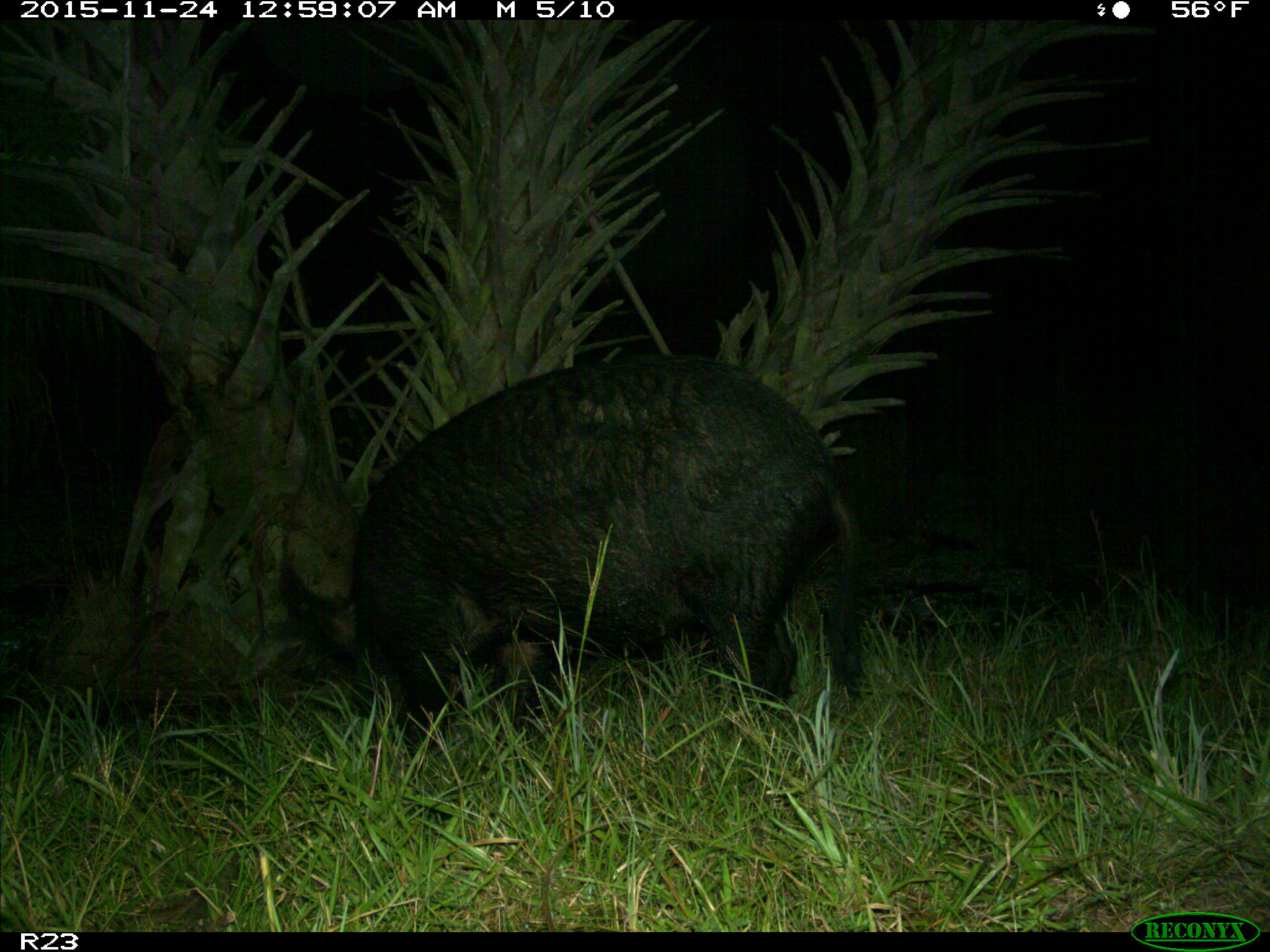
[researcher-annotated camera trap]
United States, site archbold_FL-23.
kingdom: Animalia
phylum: Chordata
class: Mammalia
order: Artiodactyla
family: Suidae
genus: Sus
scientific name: Sus scrofa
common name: wild boar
Sus scrofa (wild boar).